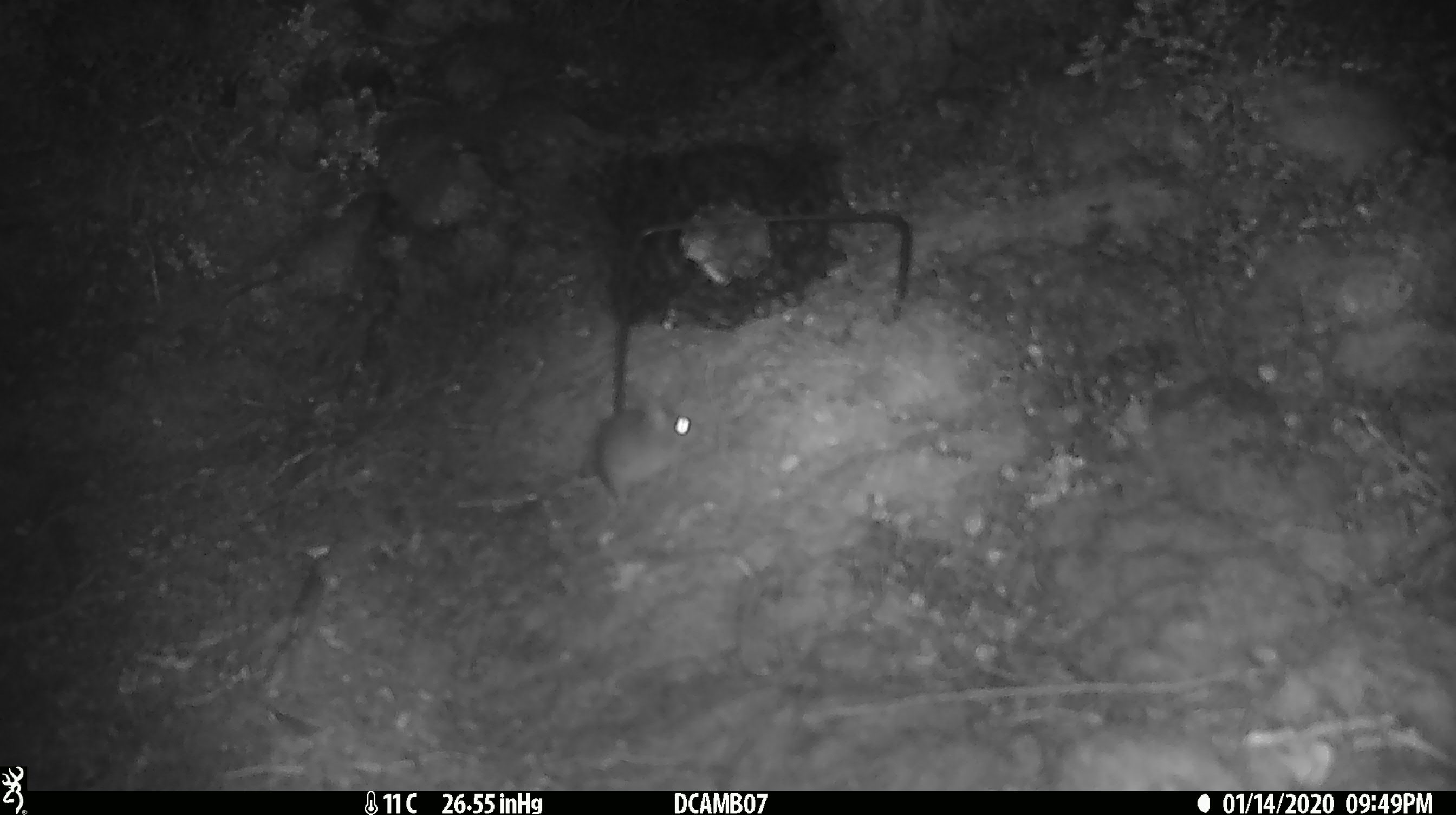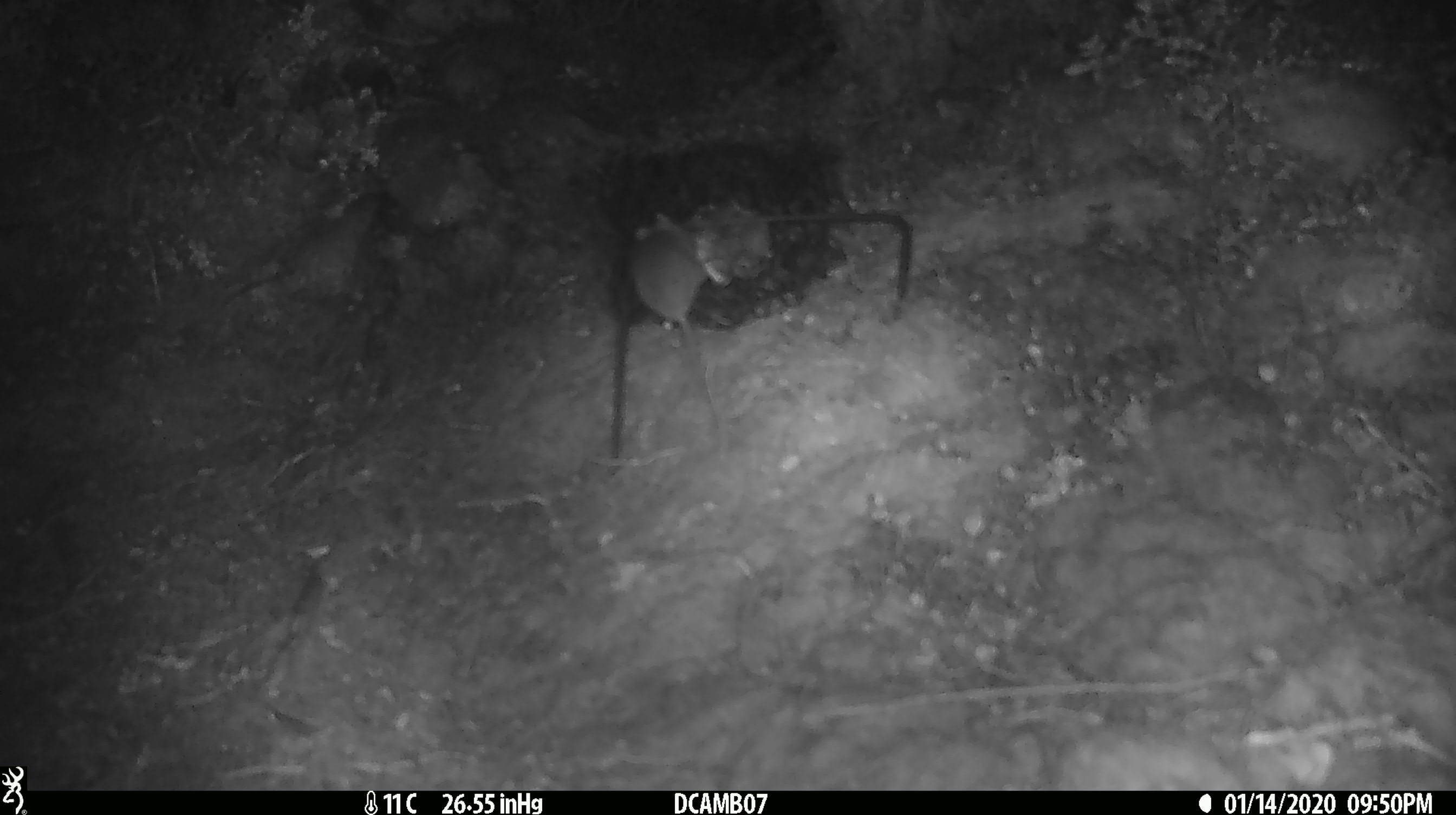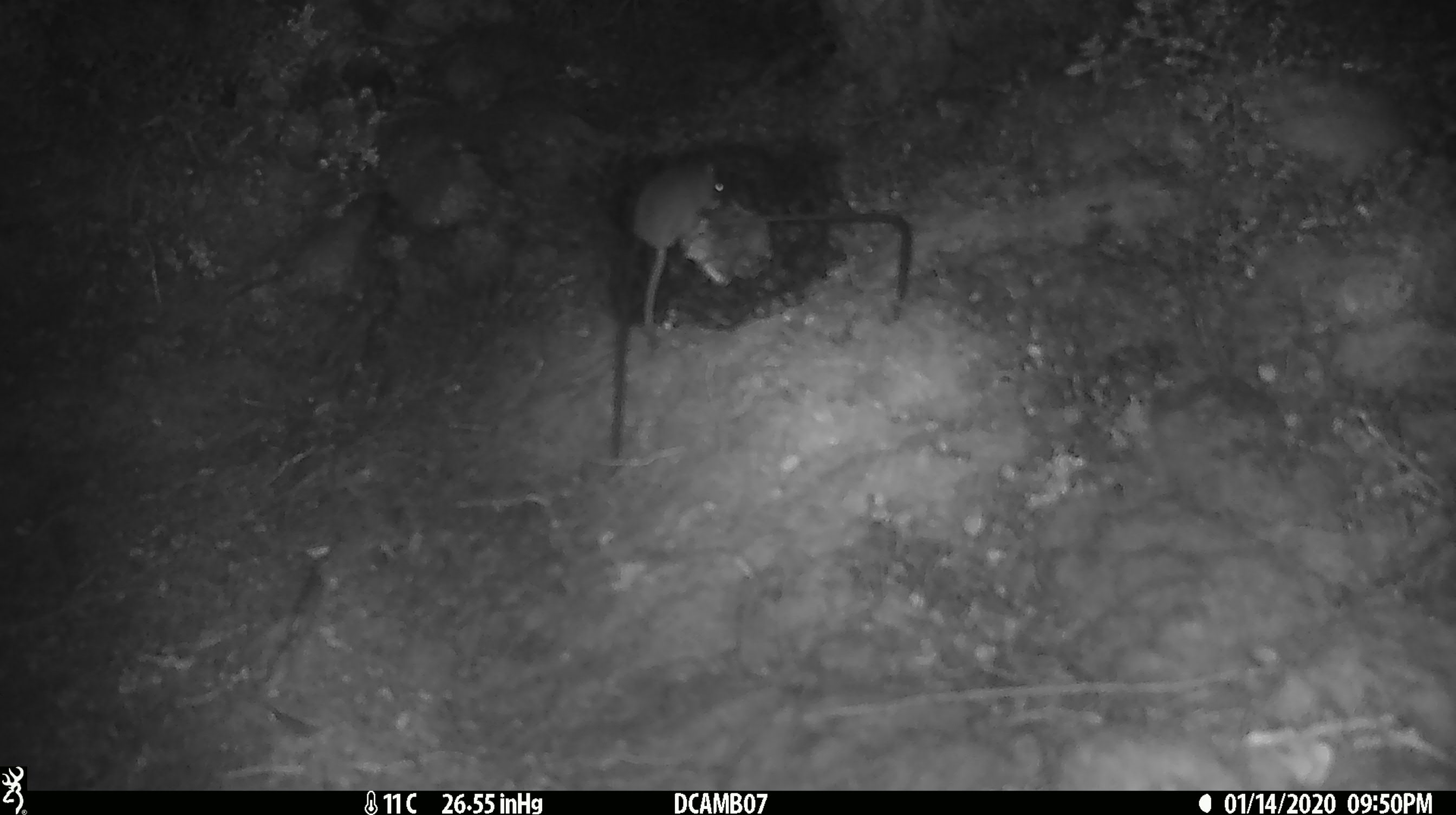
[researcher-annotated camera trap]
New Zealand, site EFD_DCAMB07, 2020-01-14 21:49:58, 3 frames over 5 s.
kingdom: Animalia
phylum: Chordata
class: Mammalia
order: Rodentia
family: Muridae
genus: Mus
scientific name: Mus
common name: mouse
Mouse (Mus).